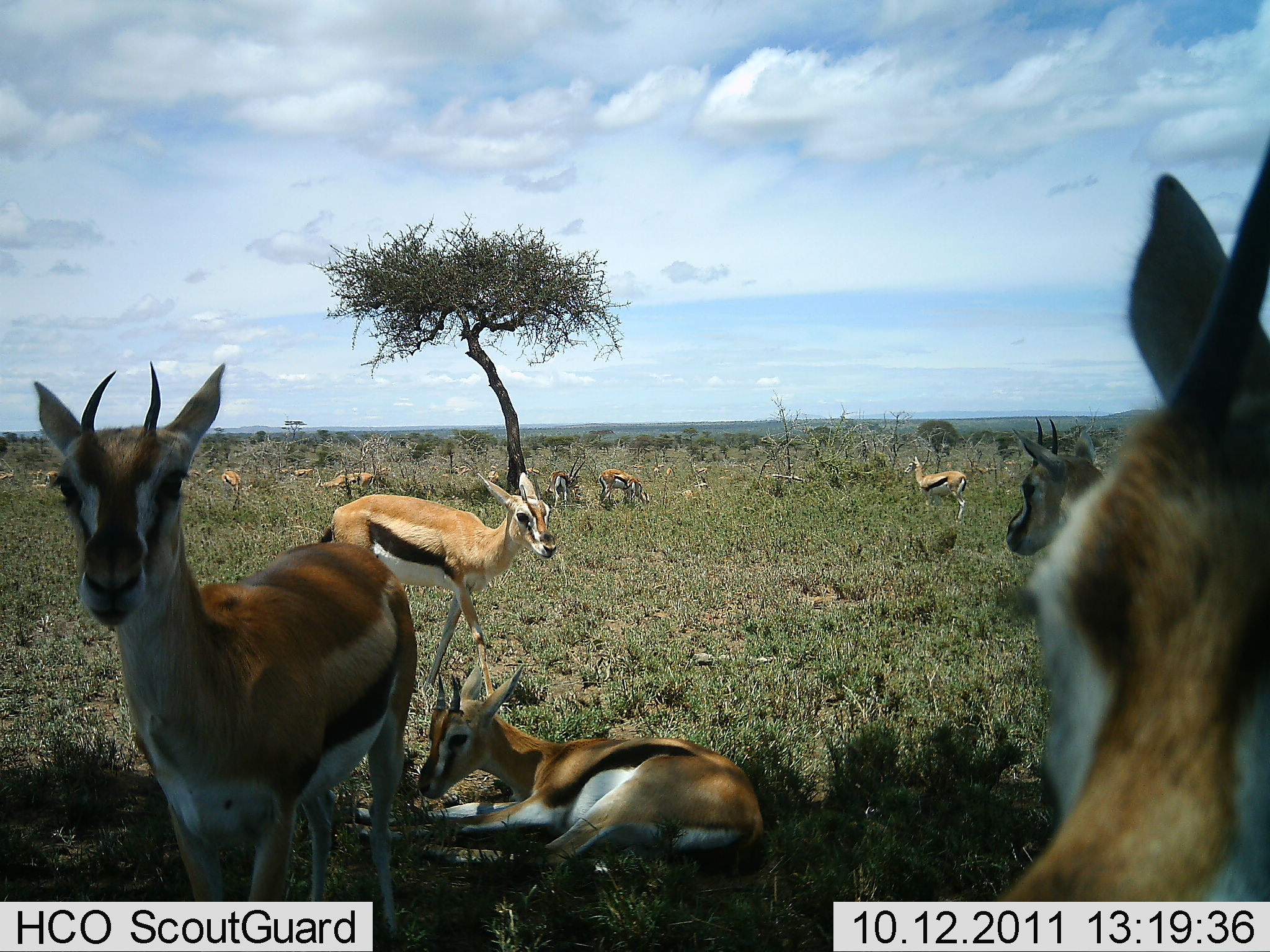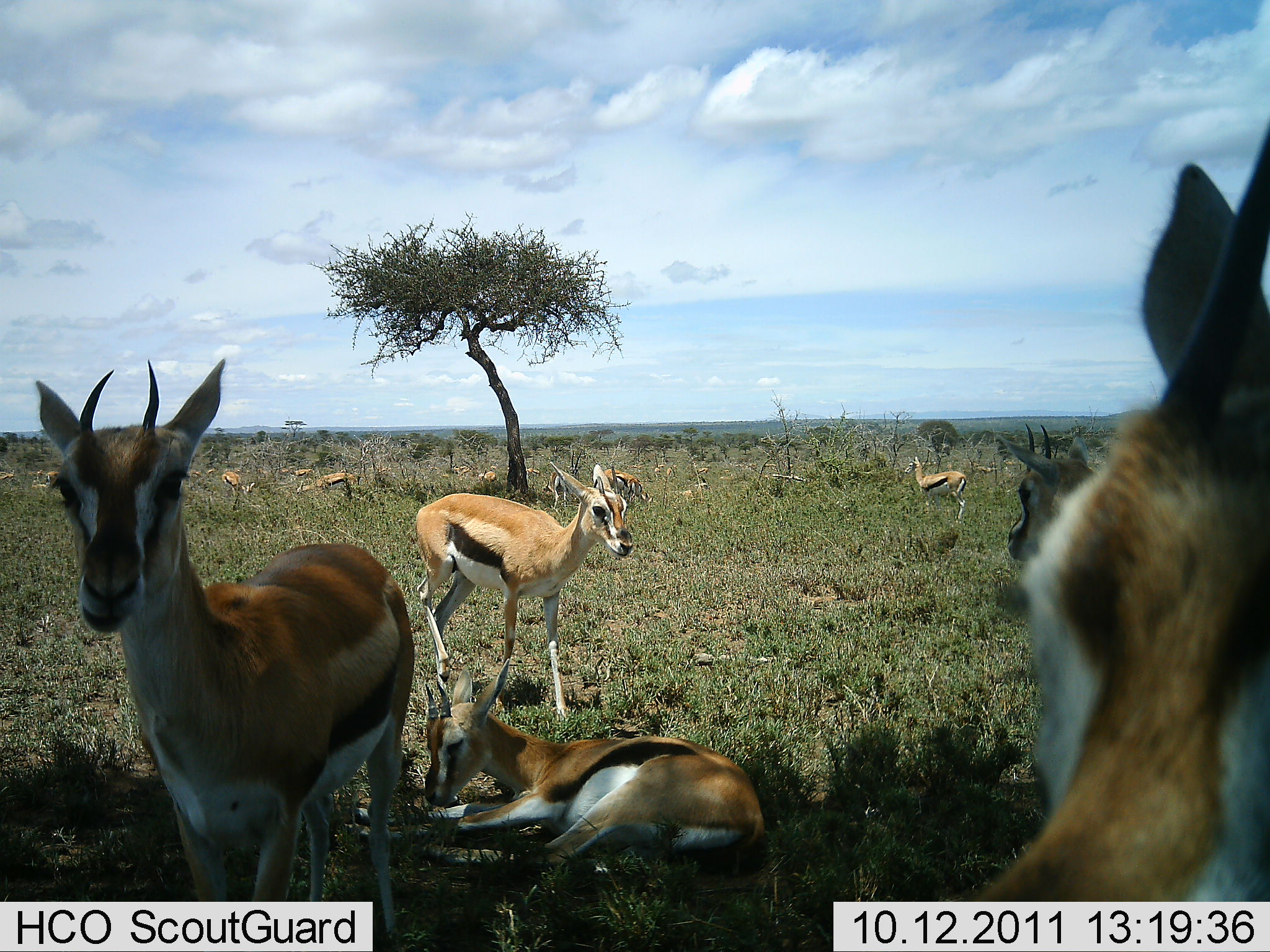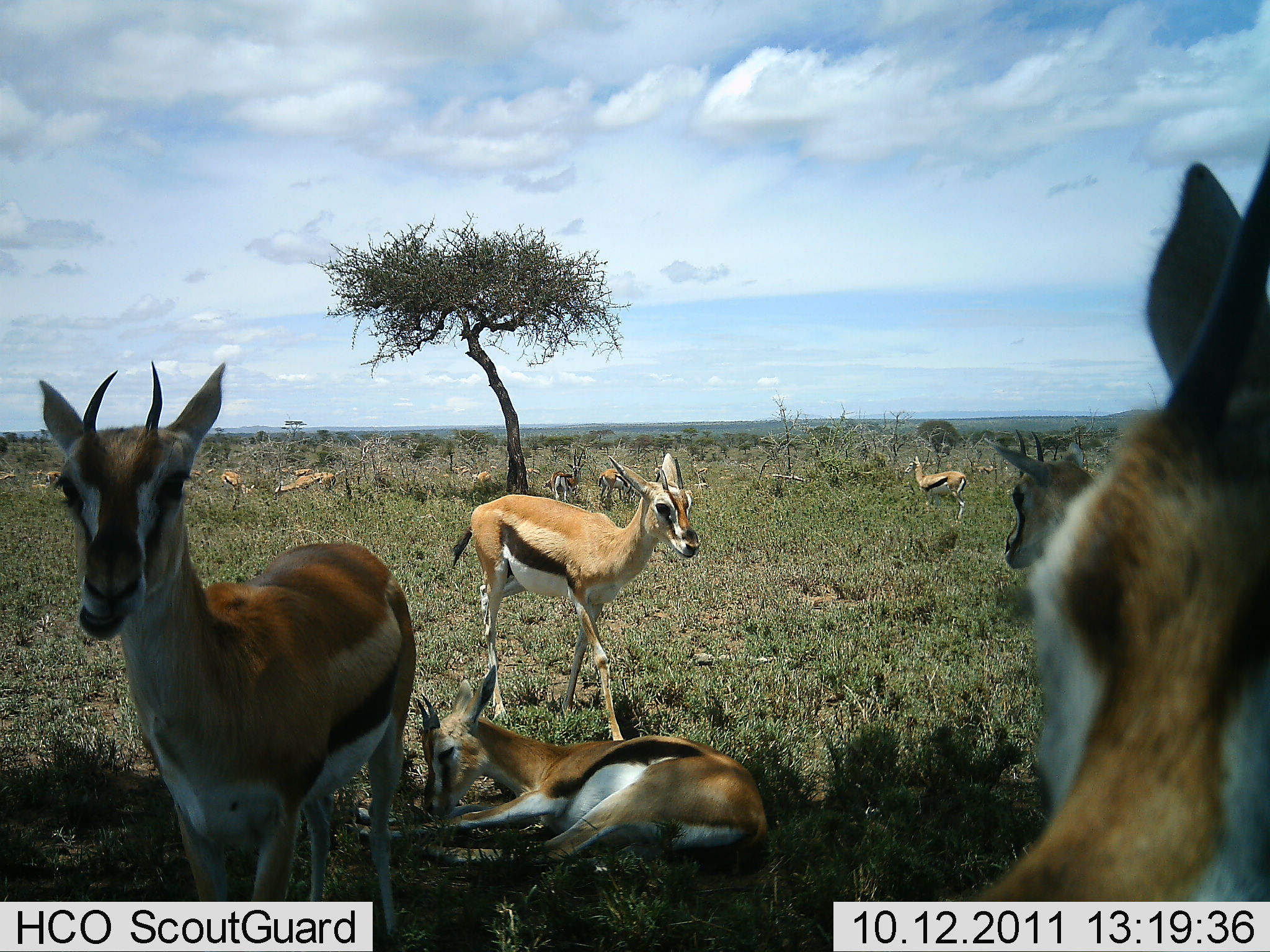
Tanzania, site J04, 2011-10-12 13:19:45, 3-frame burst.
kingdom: Animalia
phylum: Chordata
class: Mammalia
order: Artiodactyla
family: Bovidae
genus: Eudorcas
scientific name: Eudorcas thomsonii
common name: thomson's gazelle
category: gazellethomsons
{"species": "gazellethomsons (thomson's gazelle) (Eudorcas thomsonii)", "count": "11-50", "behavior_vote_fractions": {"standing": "92%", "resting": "100%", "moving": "67%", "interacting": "25%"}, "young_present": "0%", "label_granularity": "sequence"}